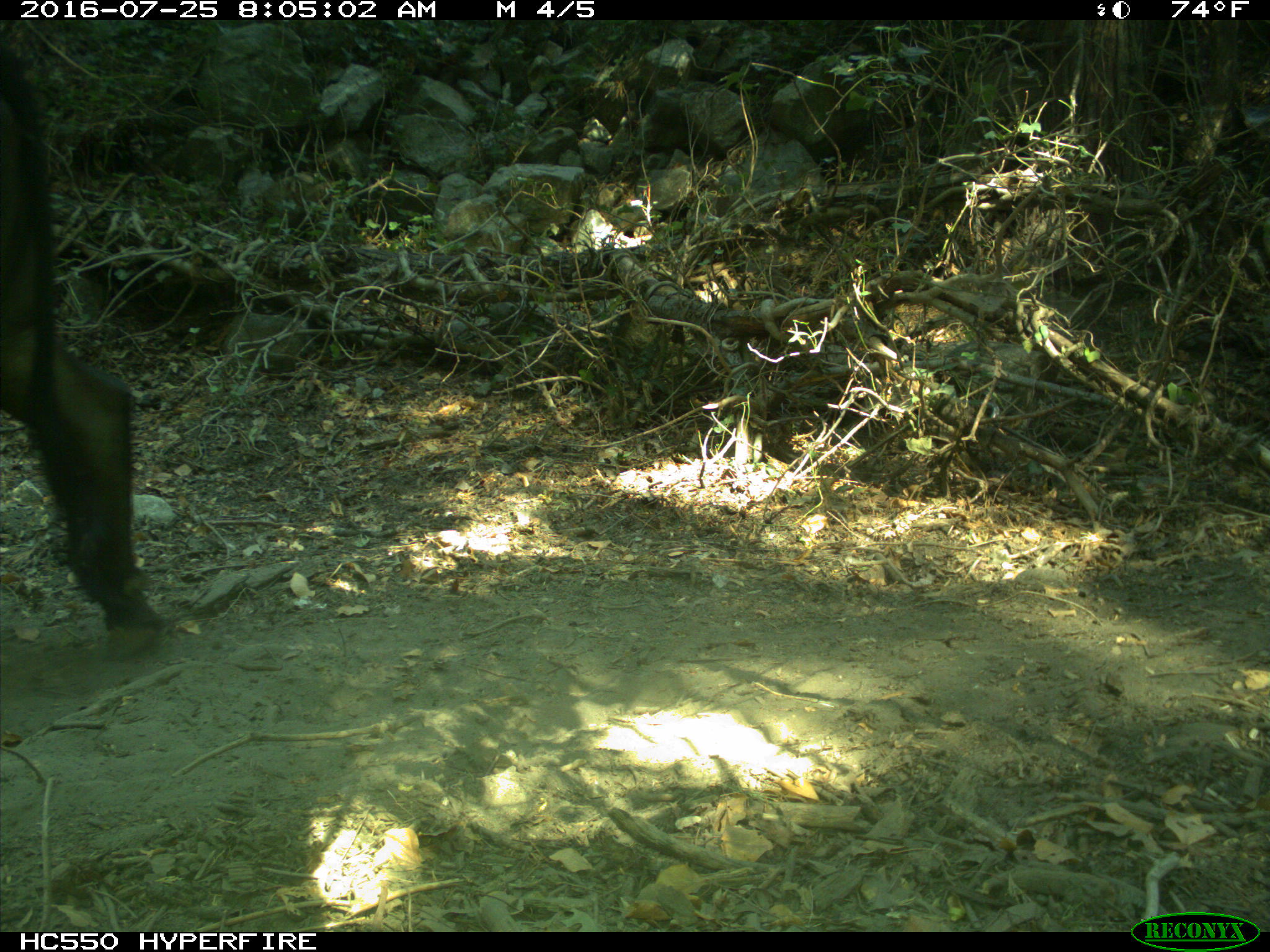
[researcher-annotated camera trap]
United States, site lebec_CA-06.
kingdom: Animalia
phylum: Chordata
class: Mammalia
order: Artiodactyla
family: Bovidae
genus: Bos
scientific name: Bos taurus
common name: domestic cow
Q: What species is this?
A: Bos taurus (domestic cow).